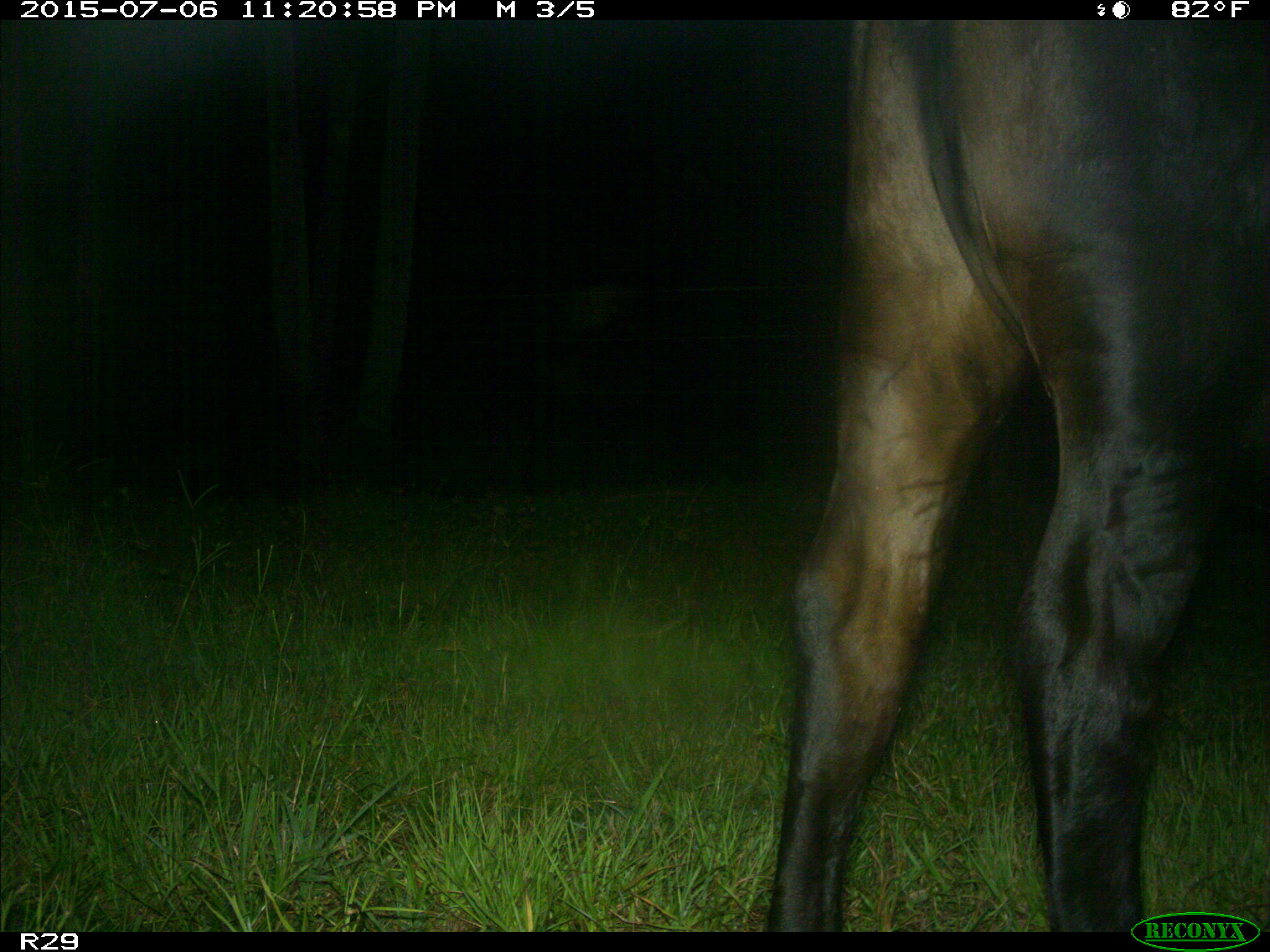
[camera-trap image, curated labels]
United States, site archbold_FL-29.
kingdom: Animalia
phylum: Chordata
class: Mammalia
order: Artiodactyla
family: Bovidae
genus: Bos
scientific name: Bos taurus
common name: domestic cow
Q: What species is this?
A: Bos taurus (domestic cow).